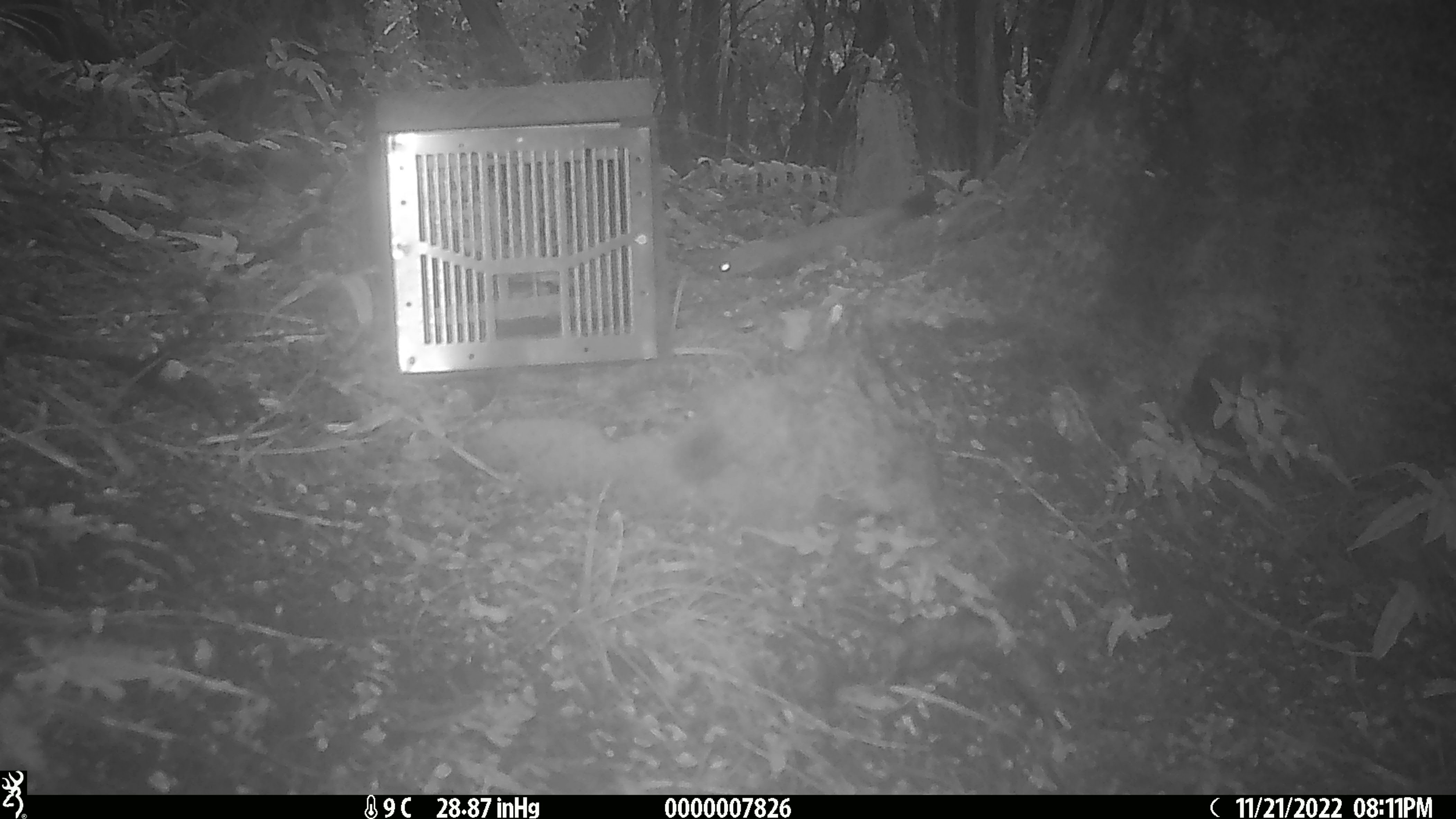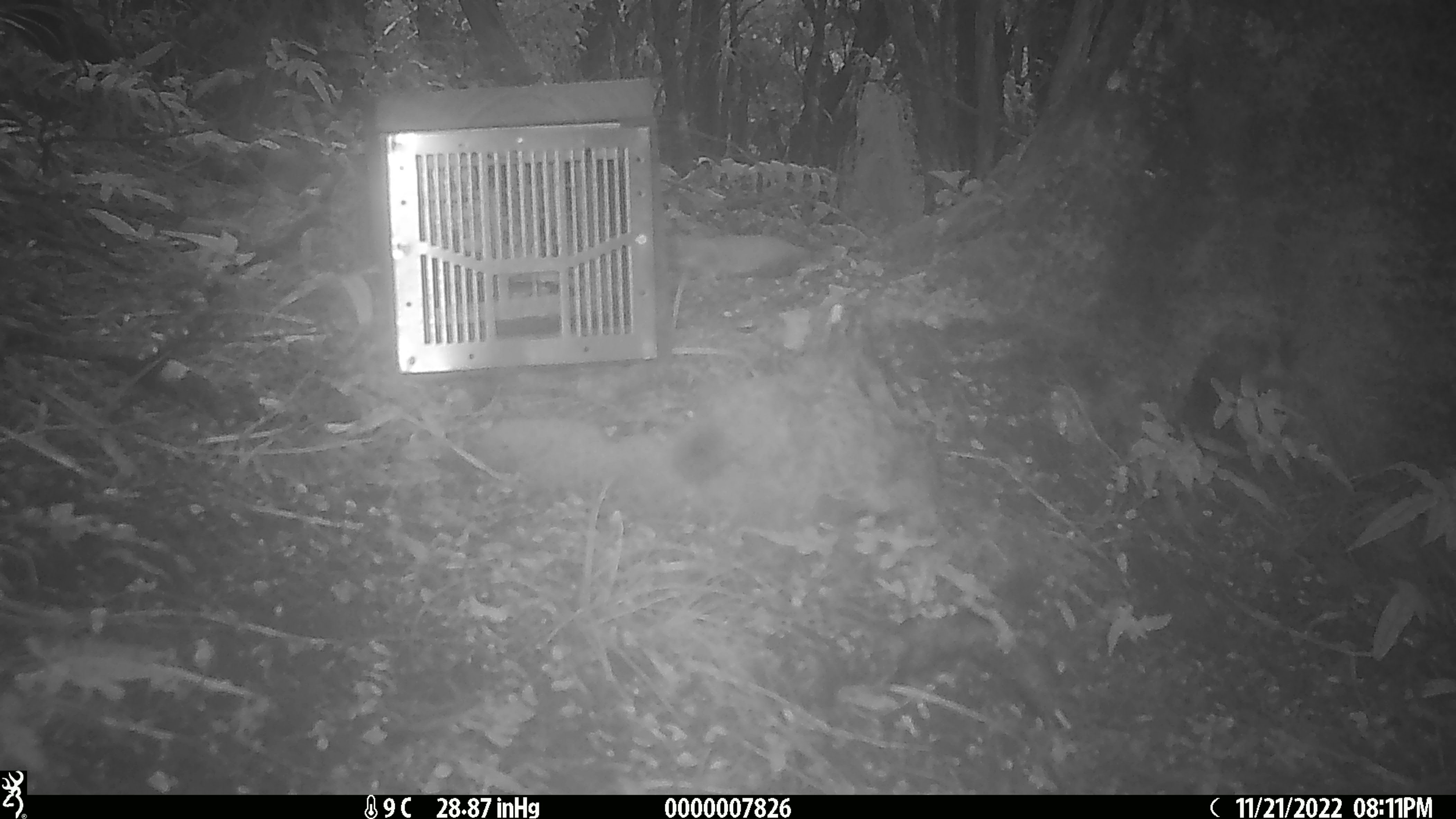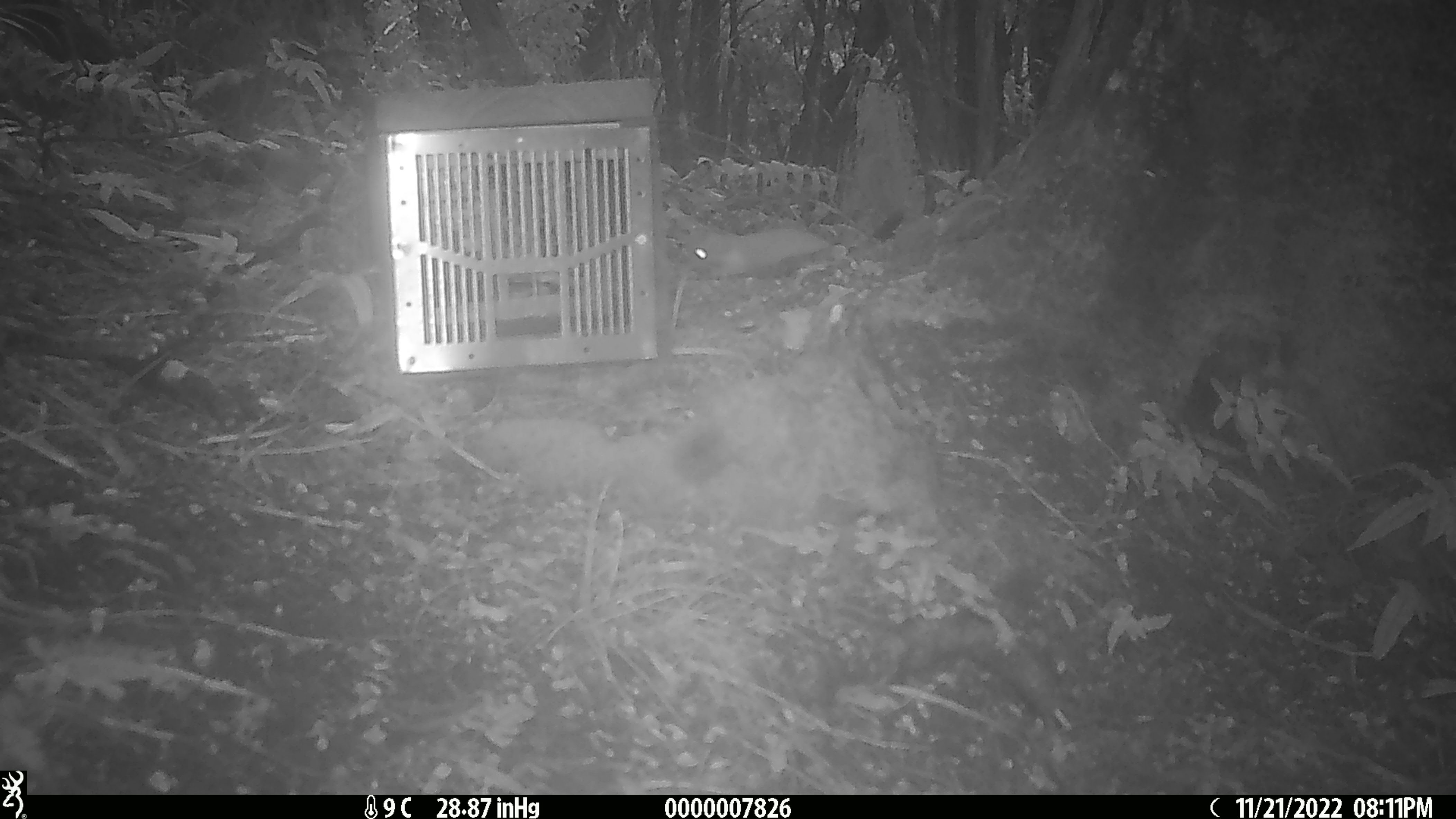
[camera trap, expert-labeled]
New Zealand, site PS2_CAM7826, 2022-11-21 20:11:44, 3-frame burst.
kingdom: Animalia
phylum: Chordata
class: Mammalia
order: Carnivora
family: Mustelidae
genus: Mustela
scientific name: Mustela erminea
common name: stoat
Stoat (Mustela erminea).